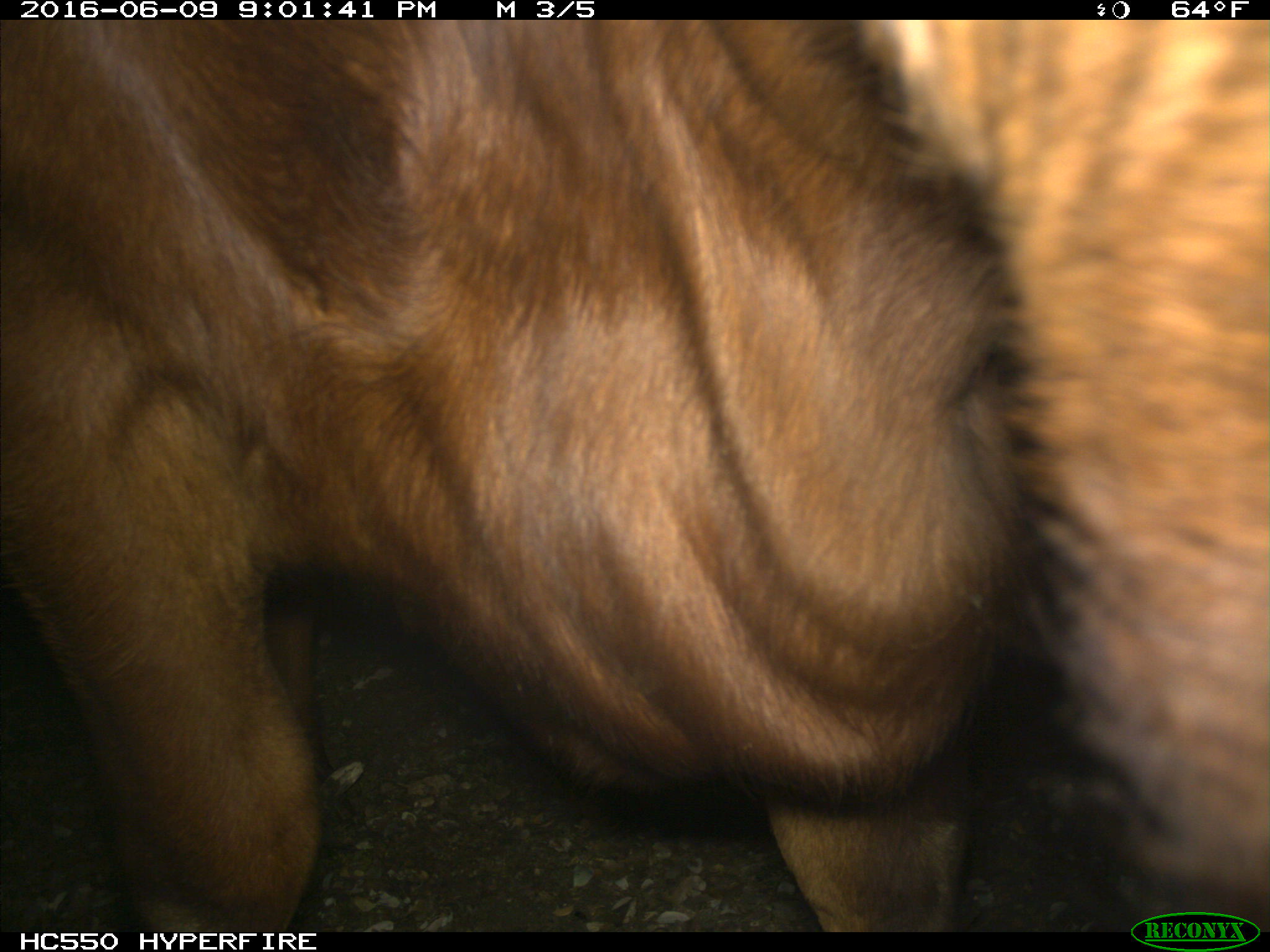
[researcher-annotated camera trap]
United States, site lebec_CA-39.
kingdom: Animalia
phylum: Chordata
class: Mammalia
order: Artiodactyla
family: Bovidae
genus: Bos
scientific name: Bos taurus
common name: domestic cow